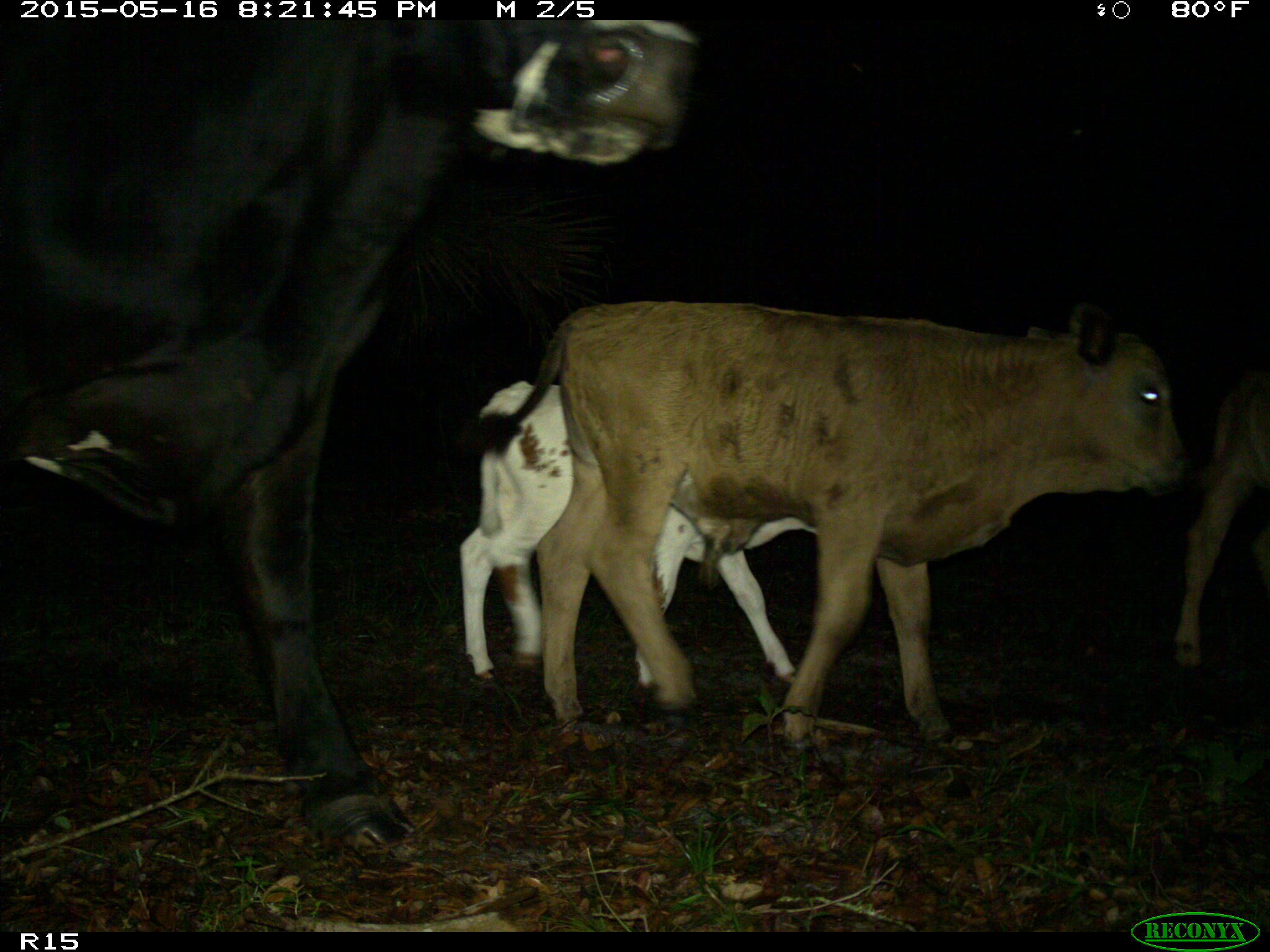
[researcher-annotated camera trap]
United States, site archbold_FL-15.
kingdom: Animalia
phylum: Chordata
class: Mammalia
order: Artiodactyla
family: Bovidae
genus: Bos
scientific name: Bos taurus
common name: domestic cow